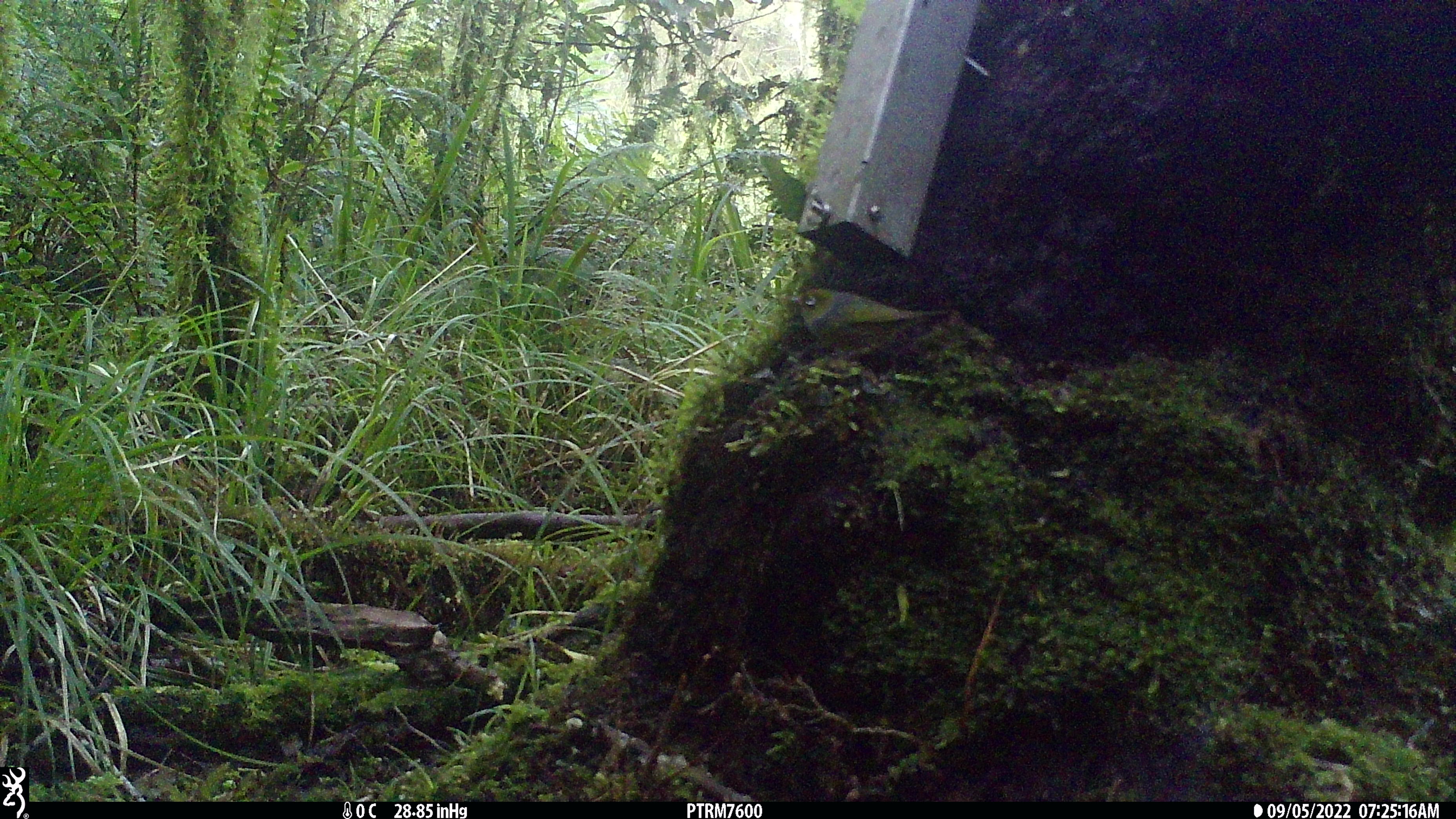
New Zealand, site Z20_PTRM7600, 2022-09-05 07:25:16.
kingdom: Animalia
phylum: Chordata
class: Aves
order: Passeriformes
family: Zosteropidae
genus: Zosterops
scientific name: Zosterops lateralis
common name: silvereye